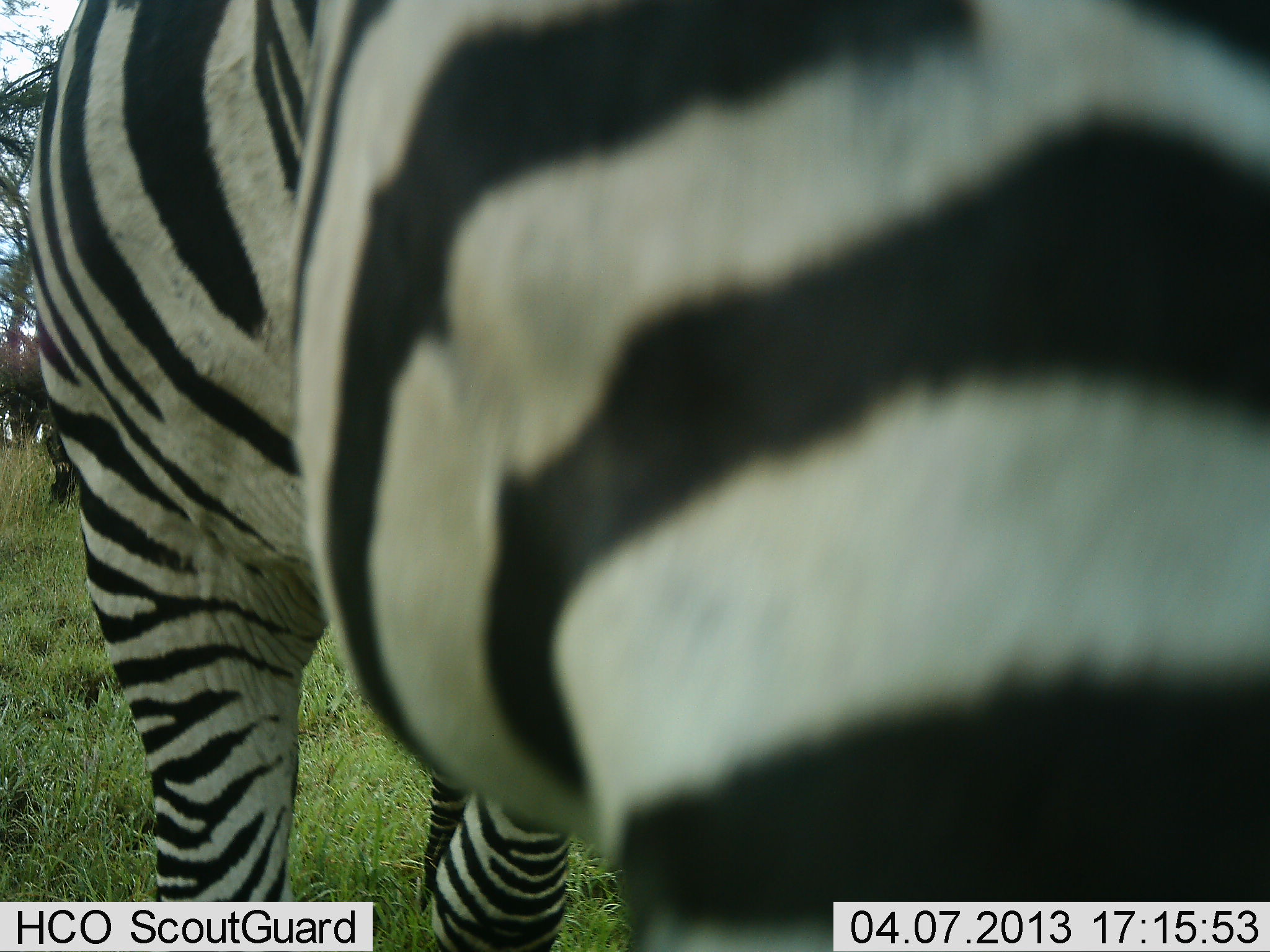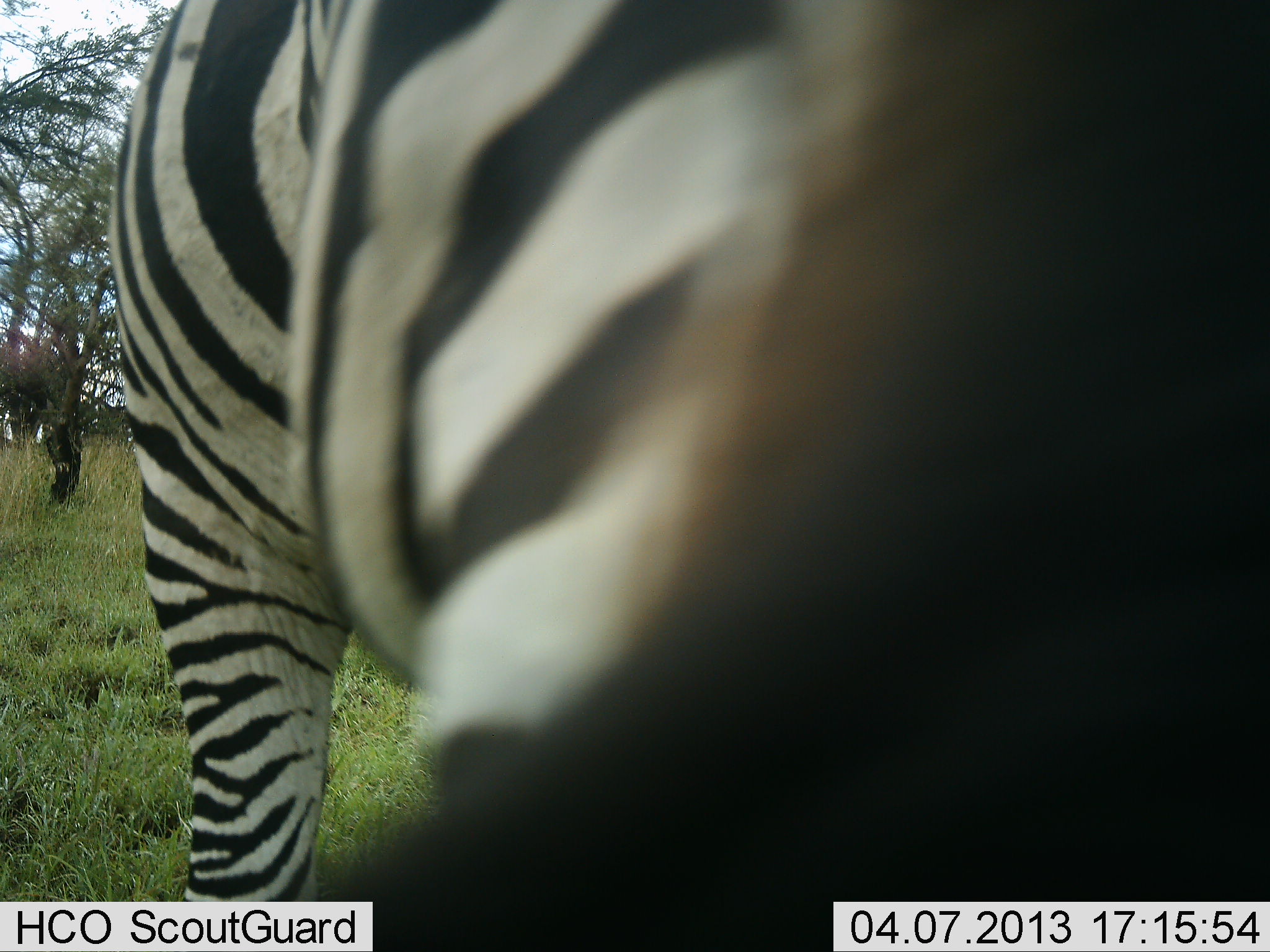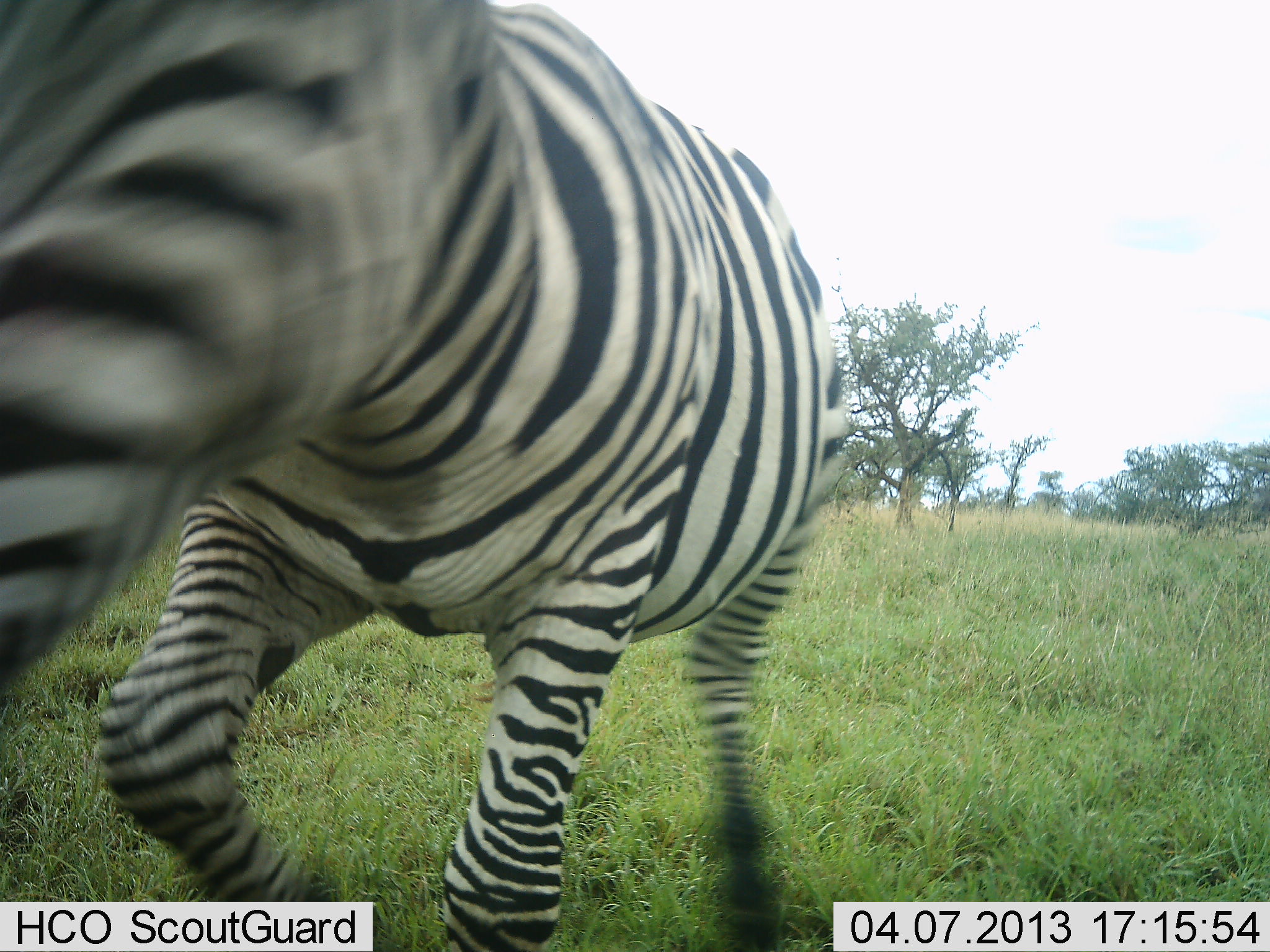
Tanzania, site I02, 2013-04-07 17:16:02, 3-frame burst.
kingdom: Animalia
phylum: Chordata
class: Mammalia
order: Perissodactyla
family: Equidae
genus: Equus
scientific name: Equus quagga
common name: plains zebra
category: zebra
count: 1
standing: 50%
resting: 0%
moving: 50%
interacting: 0%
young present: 0%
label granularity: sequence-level